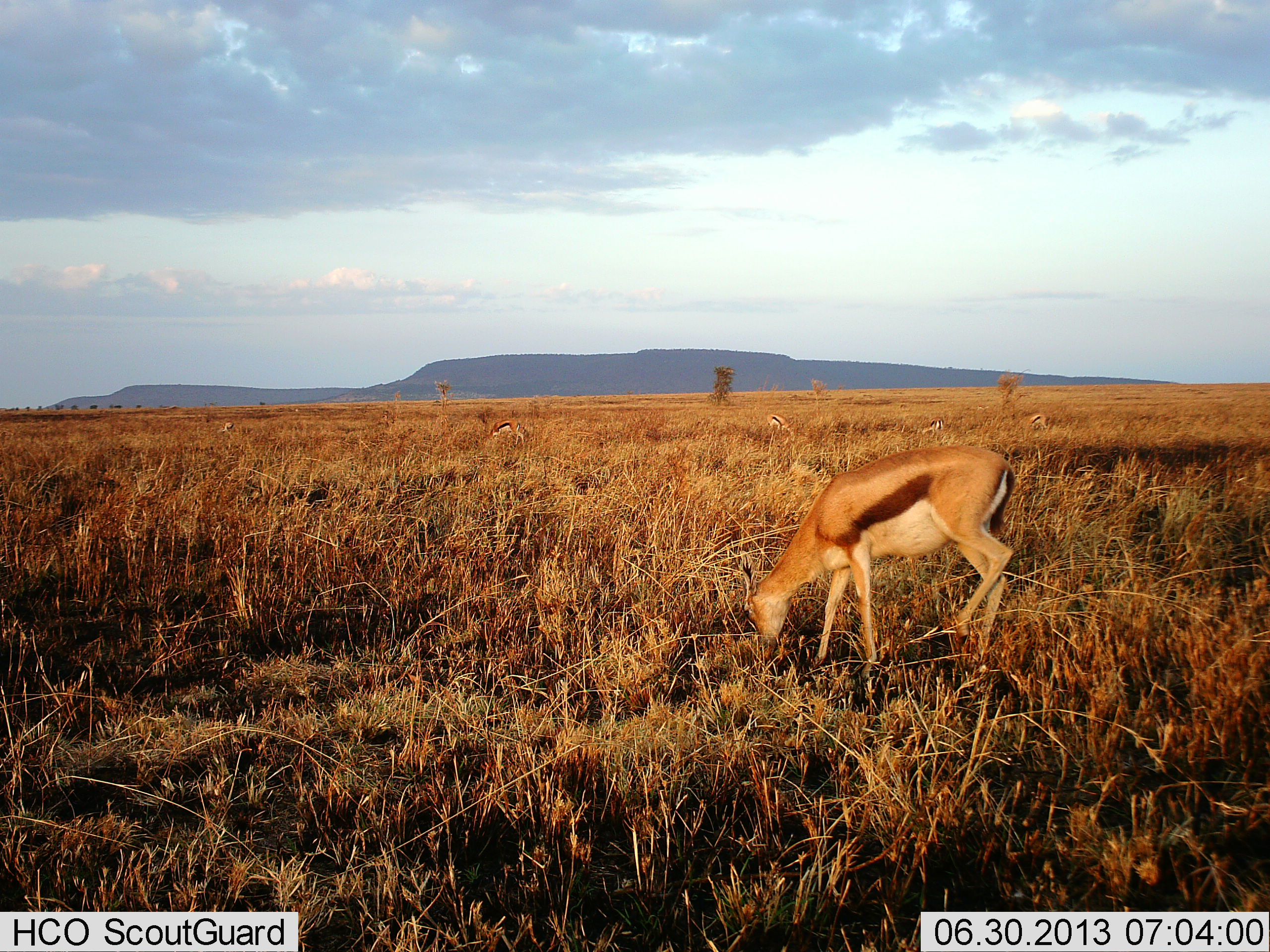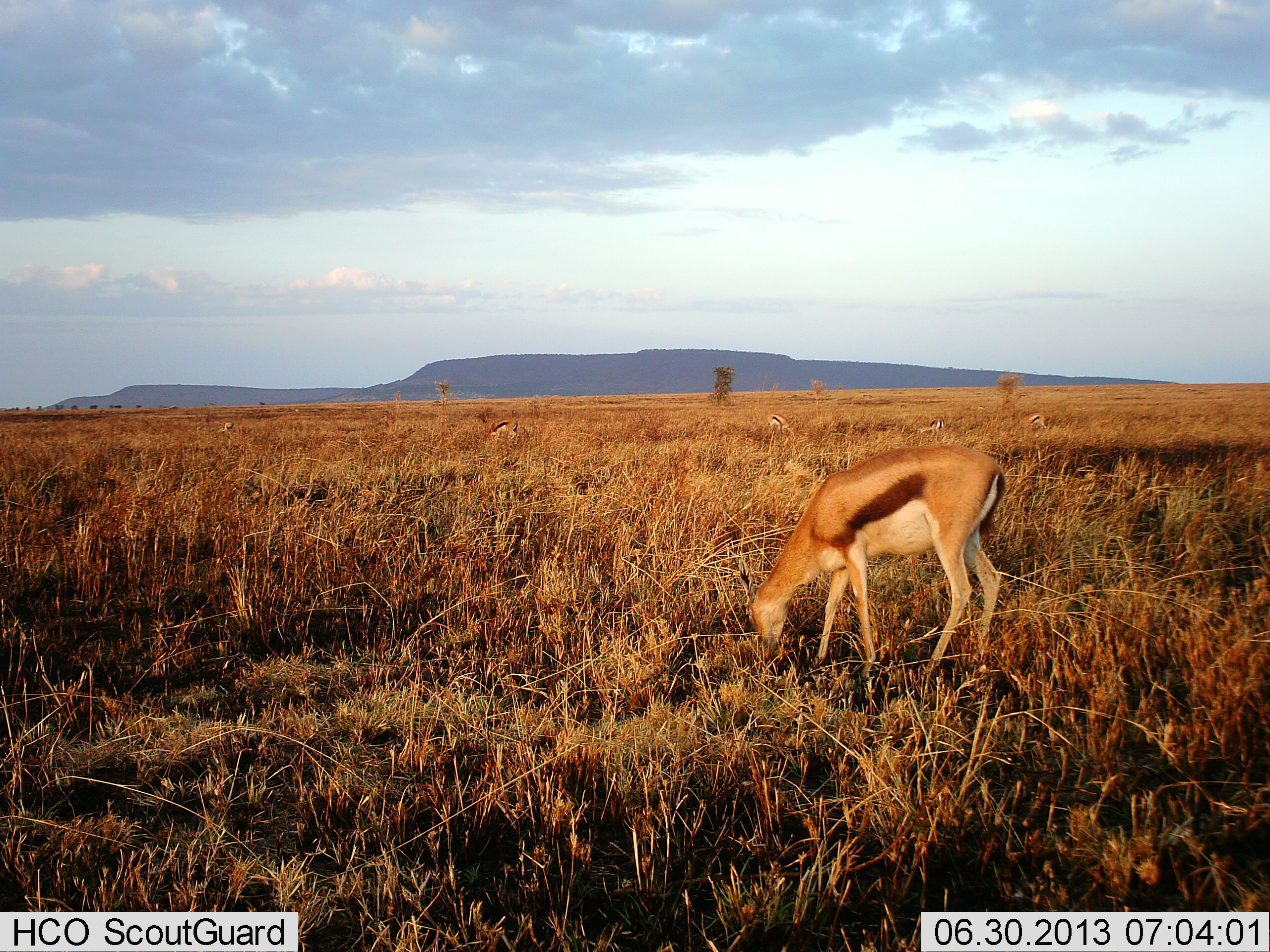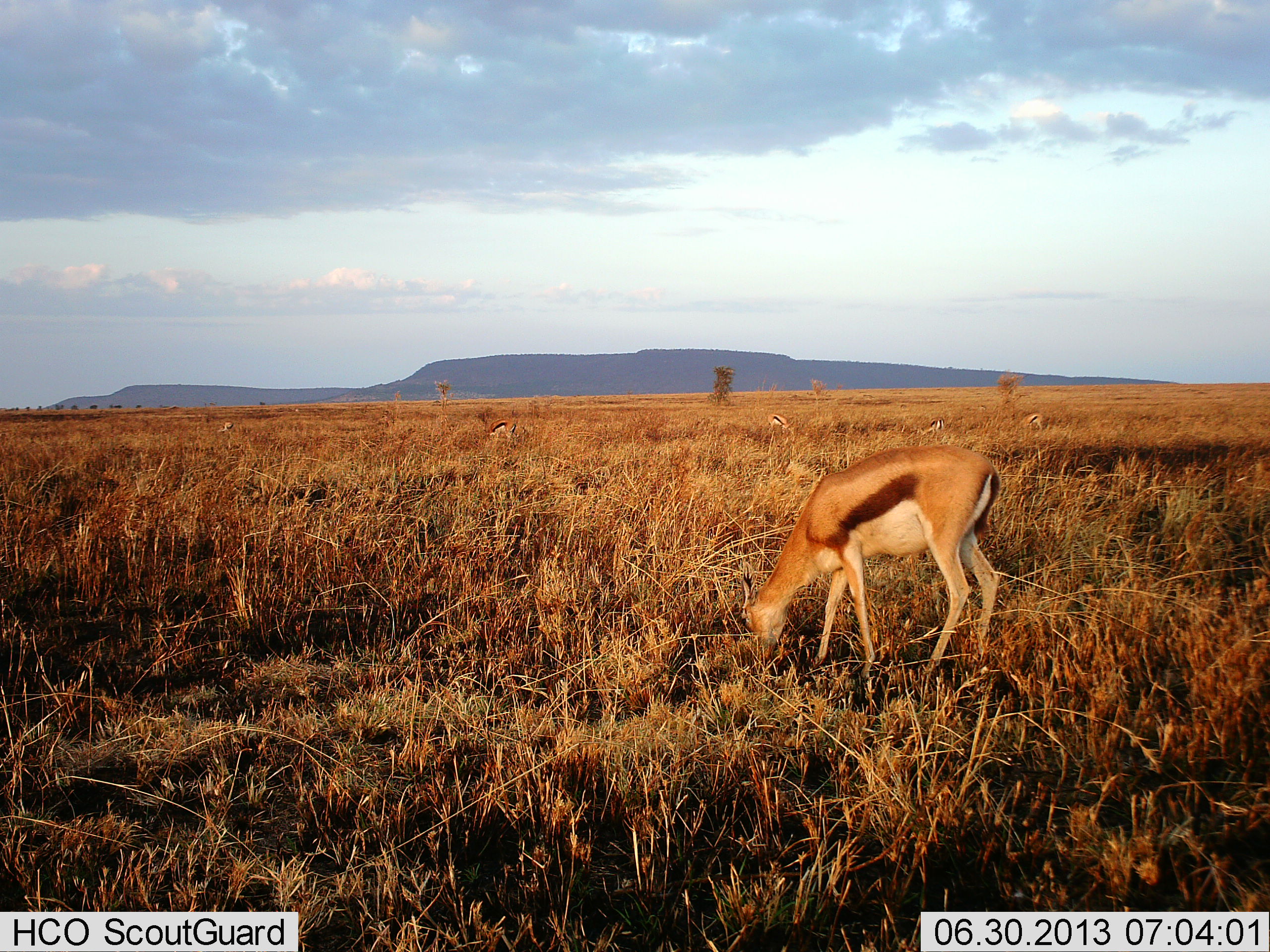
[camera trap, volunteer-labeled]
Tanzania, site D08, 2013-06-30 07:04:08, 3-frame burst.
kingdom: Animalia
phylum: Chordata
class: Mammalia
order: Artiodactyla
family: Bovidae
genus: Eudorcas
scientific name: Eudorcas thomsonii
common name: thomson's gazelle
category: gazellethomsons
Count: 6.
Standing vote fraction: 30%.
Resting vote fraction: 0%.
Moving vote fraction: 4%.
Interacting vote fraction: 0%.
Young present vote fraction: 0%.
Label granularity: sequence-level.